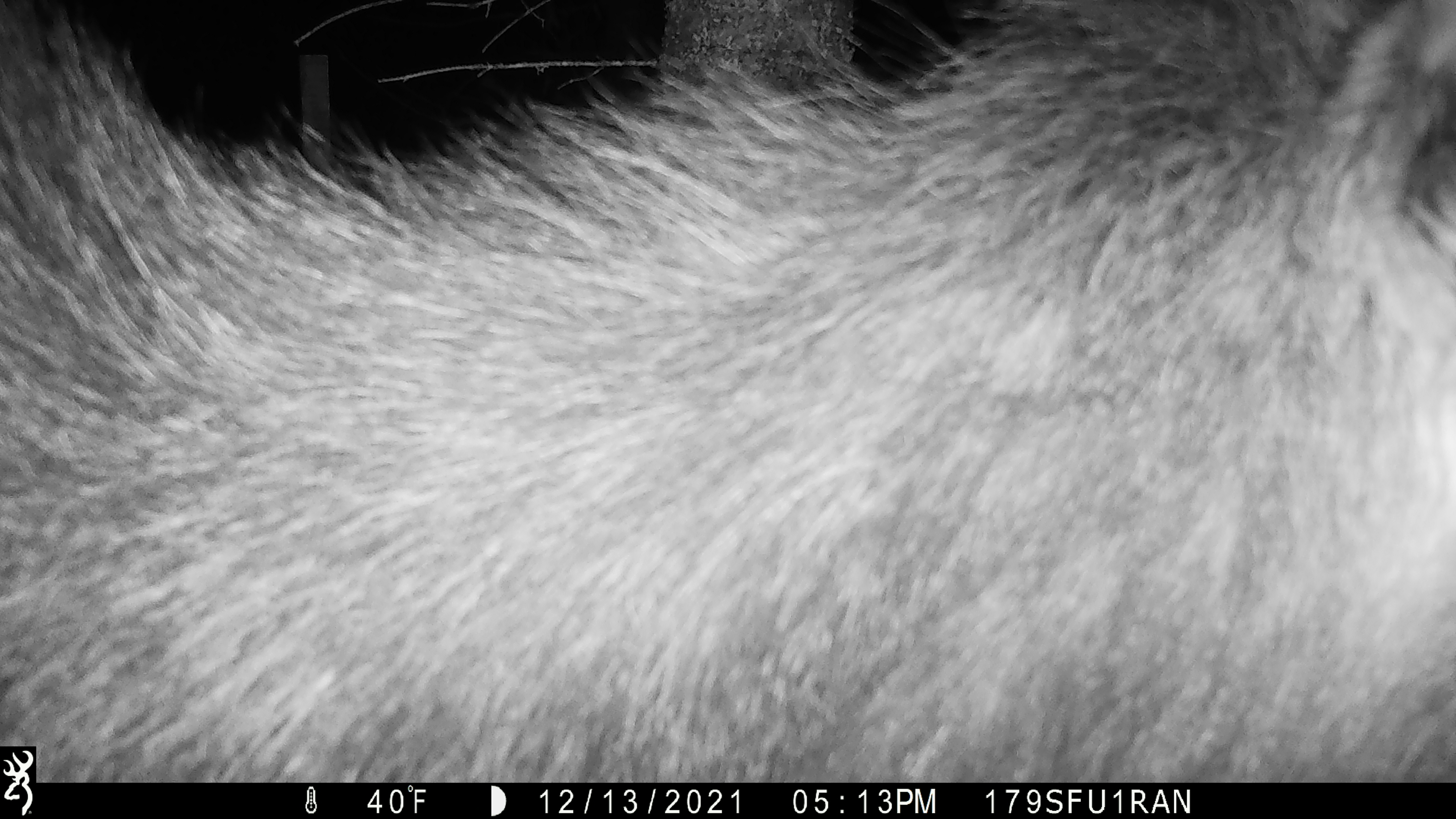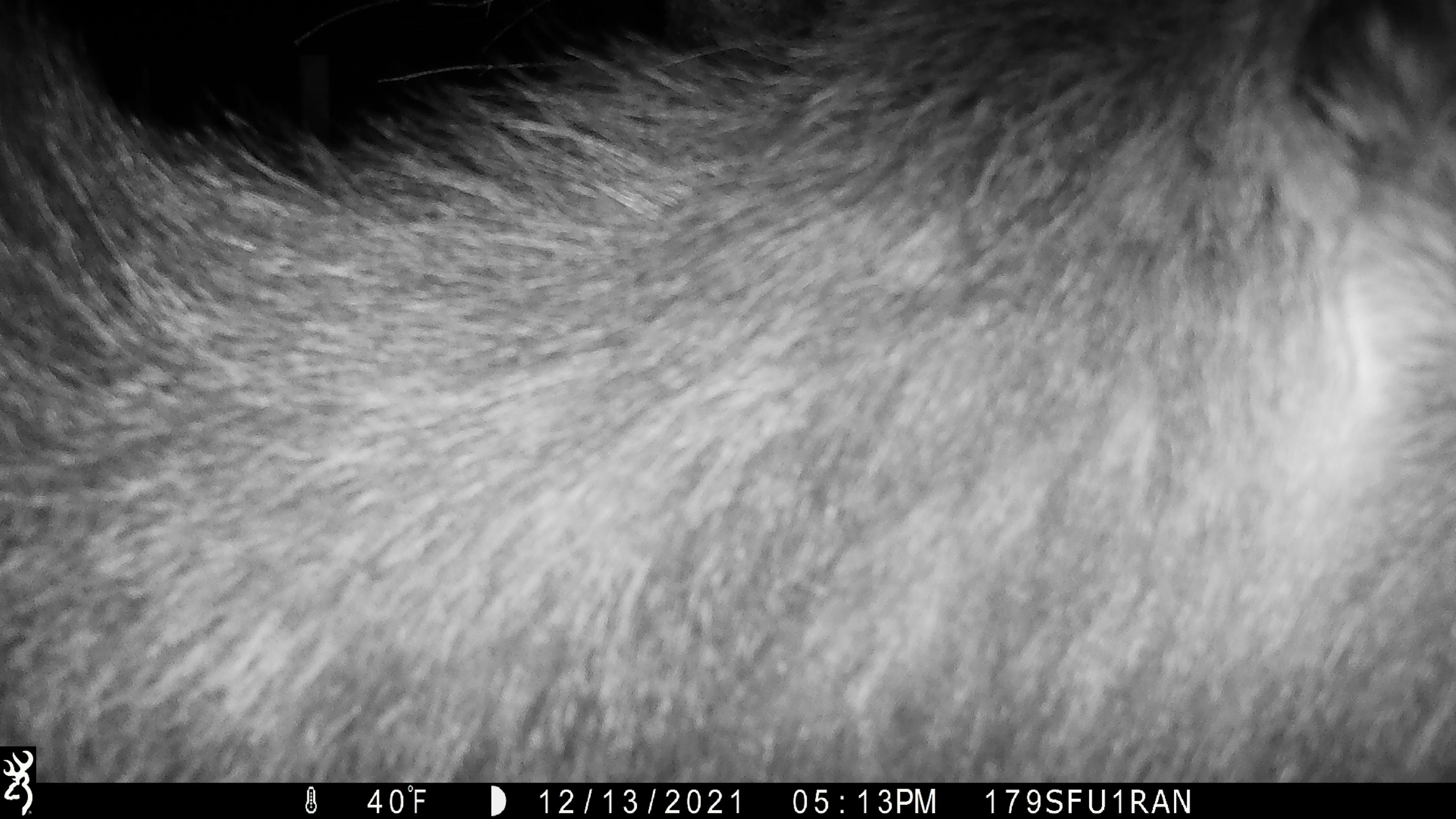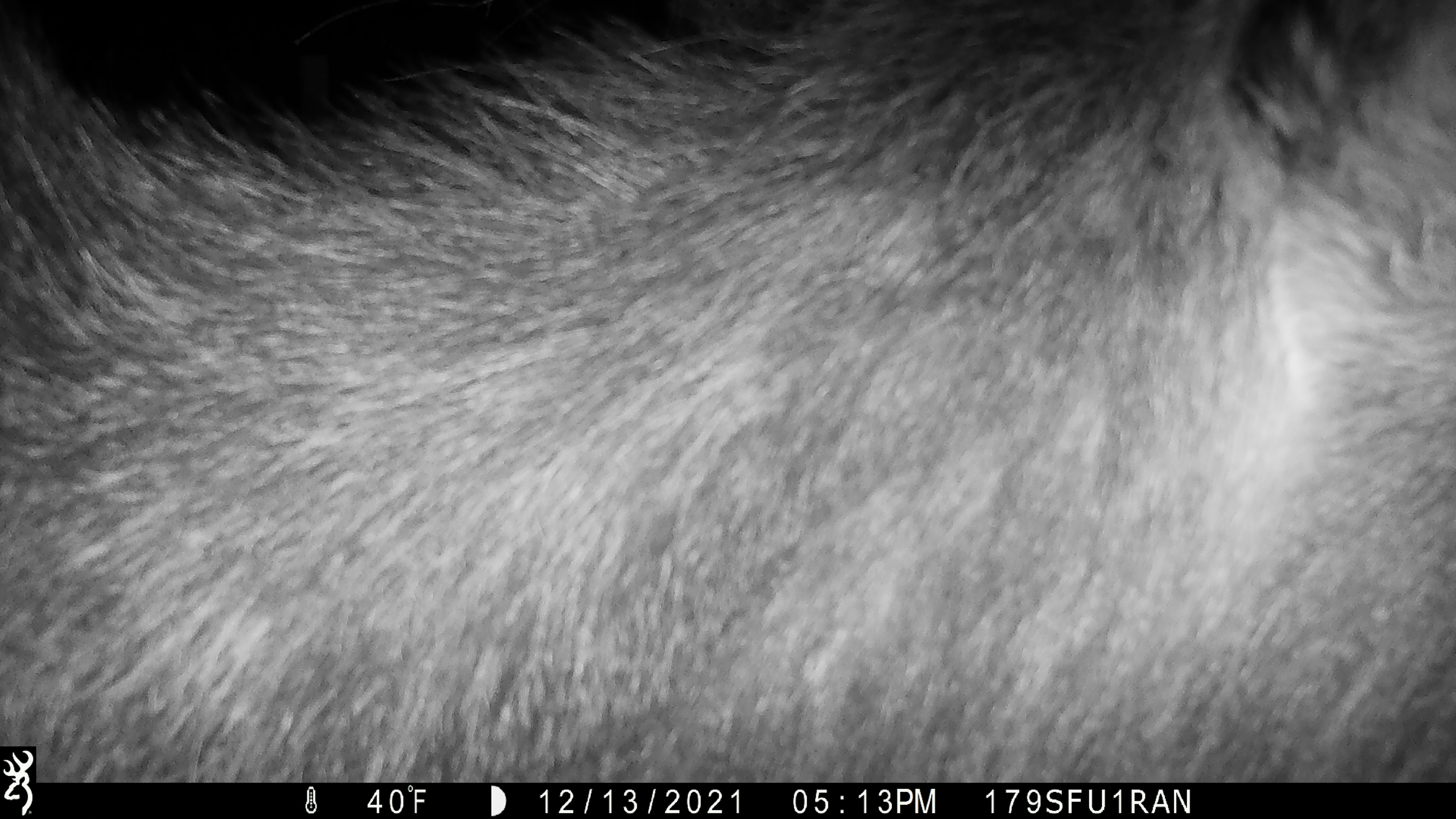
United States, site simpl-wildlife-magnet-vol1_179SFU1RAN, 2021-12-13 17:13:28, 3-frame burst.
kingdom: Animalia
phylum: Chordata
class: Mammalia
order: Artiodactyla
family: Cervidae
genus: Alces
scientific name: Alces alces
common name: moose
Moose (Alces alces).